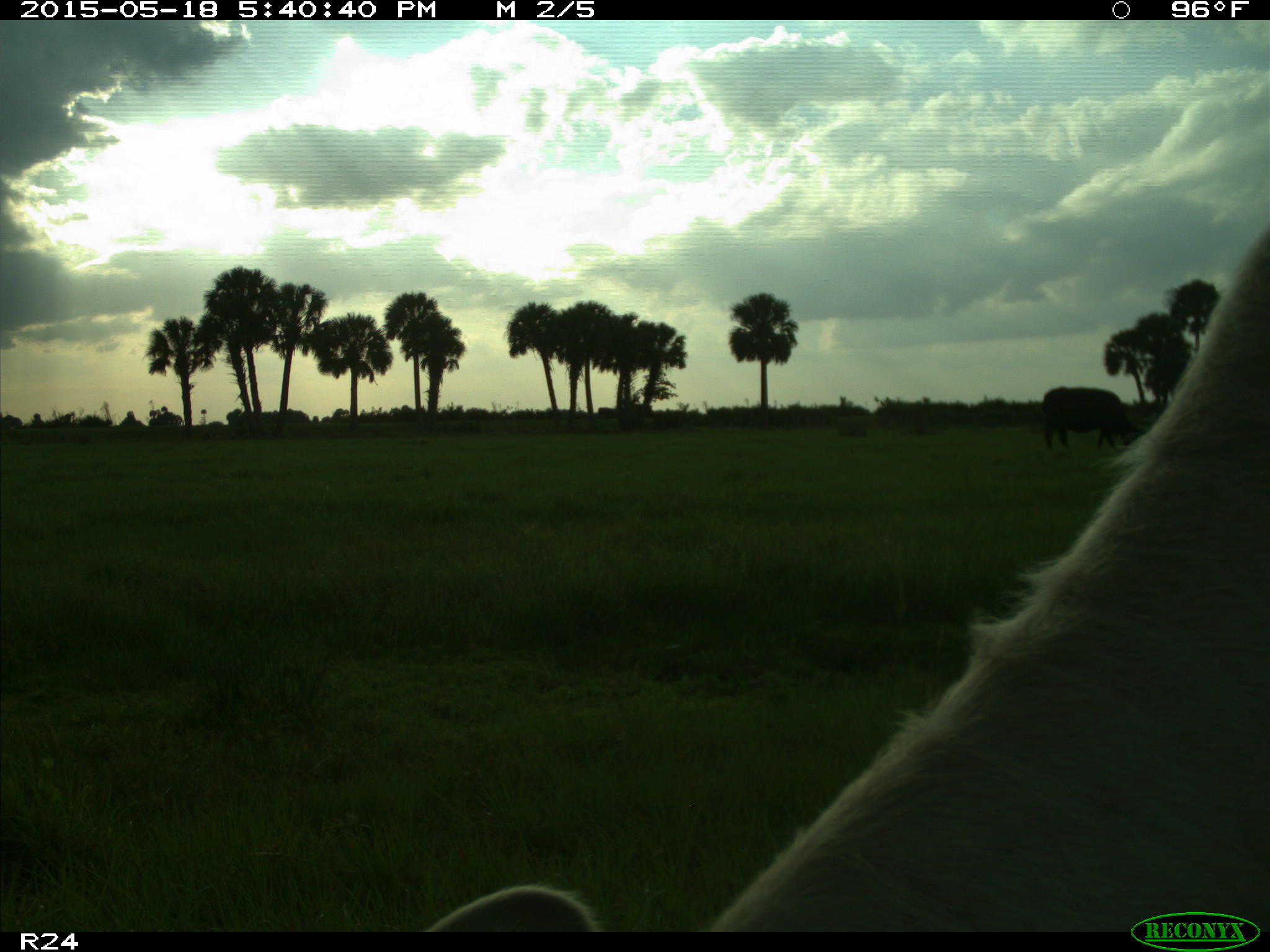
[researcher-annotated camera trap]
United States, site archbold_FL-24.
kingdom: Animalia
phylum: Chordata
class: Mammalia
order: Artiodactyla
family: Bovidae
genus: Bos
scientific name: Bos taurus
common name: domestic cow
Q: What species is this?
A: Bos taurus (domestic cow).